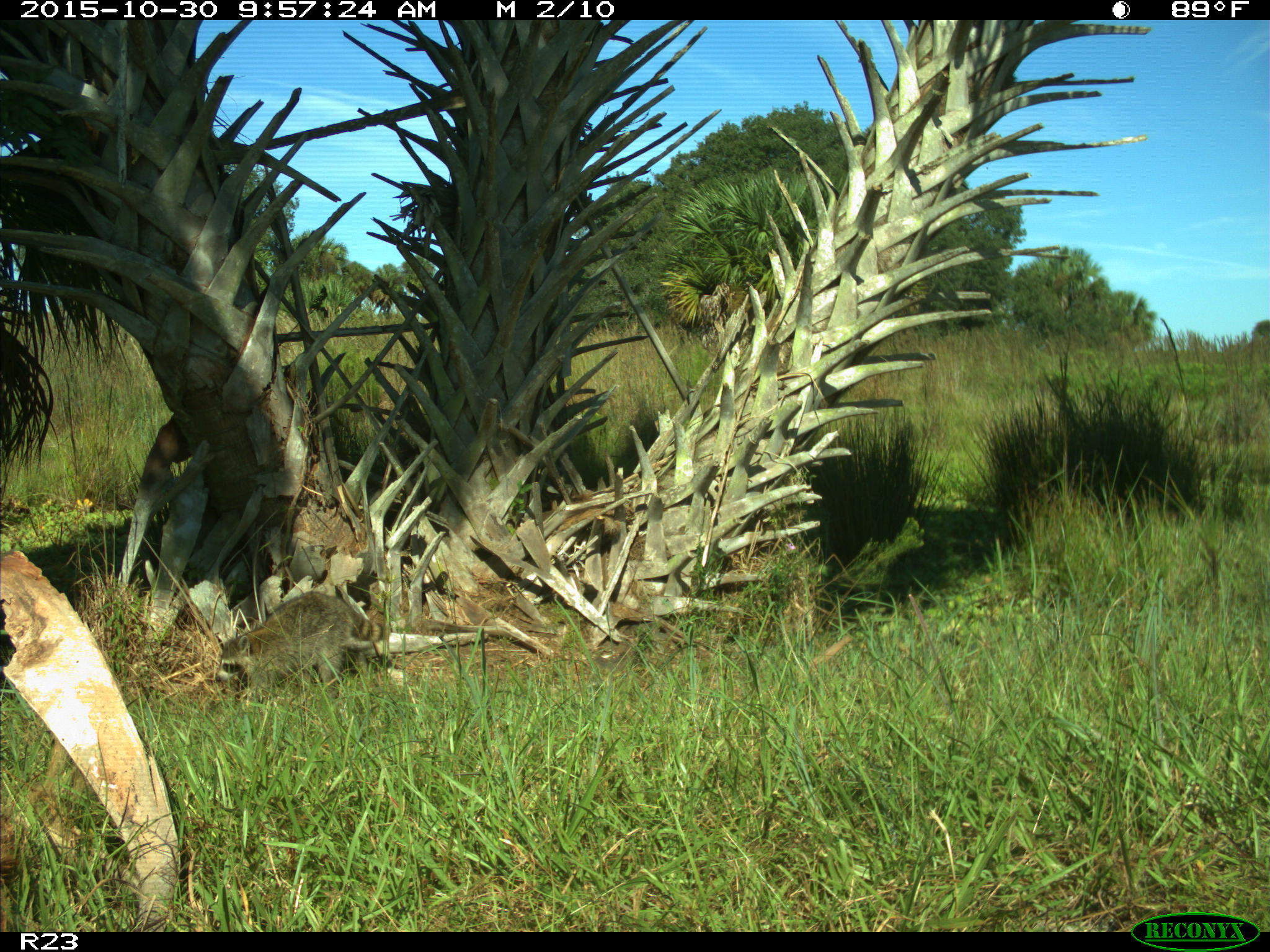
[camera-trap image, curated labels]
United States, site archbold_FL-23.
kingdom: Animalia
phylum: Chordata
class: Mammalia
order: Carnivora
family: Procyonidae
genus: Procyon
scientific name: Procyon lotor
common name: common raccoon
Procyon lotor (common raccoon).